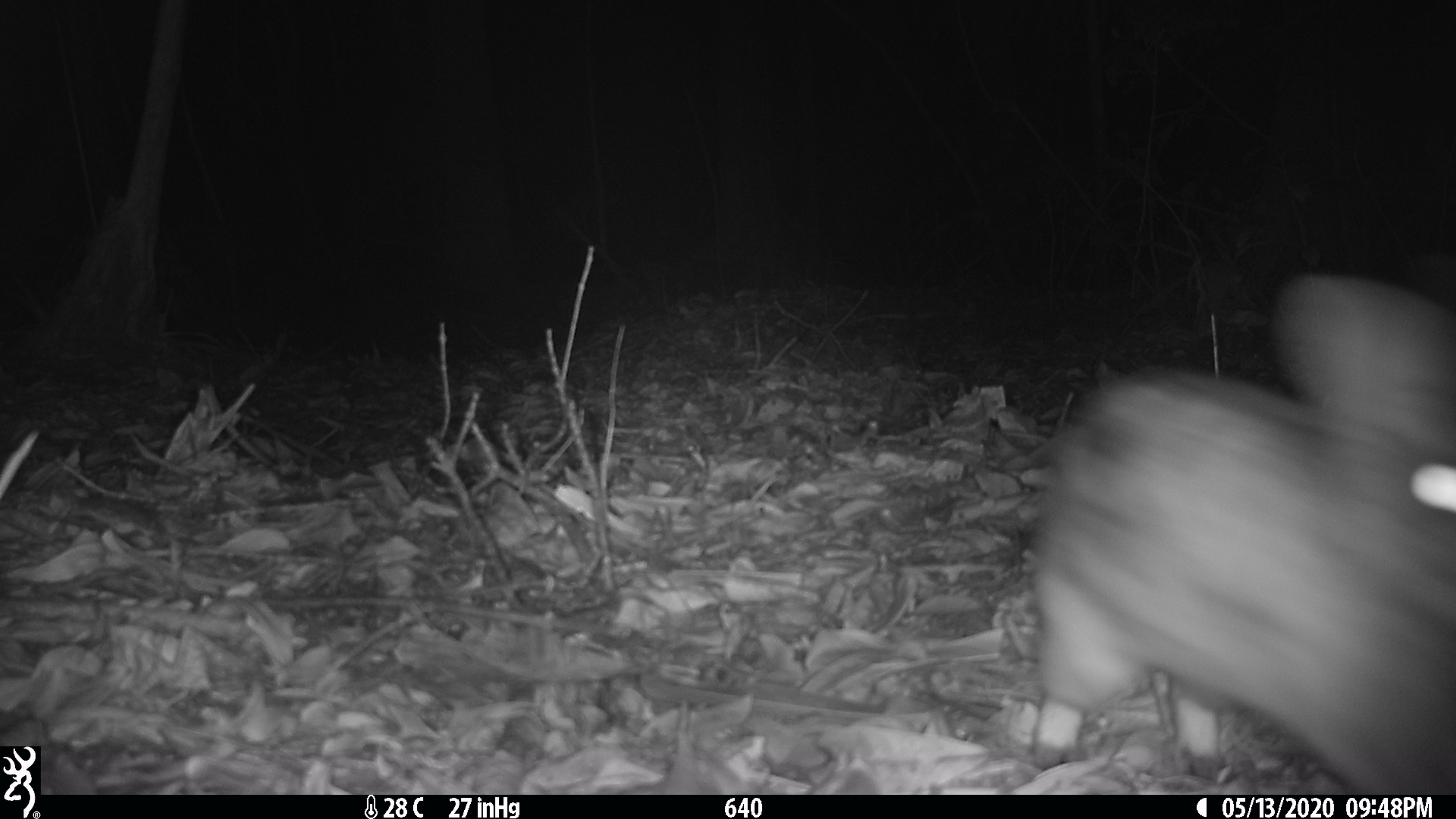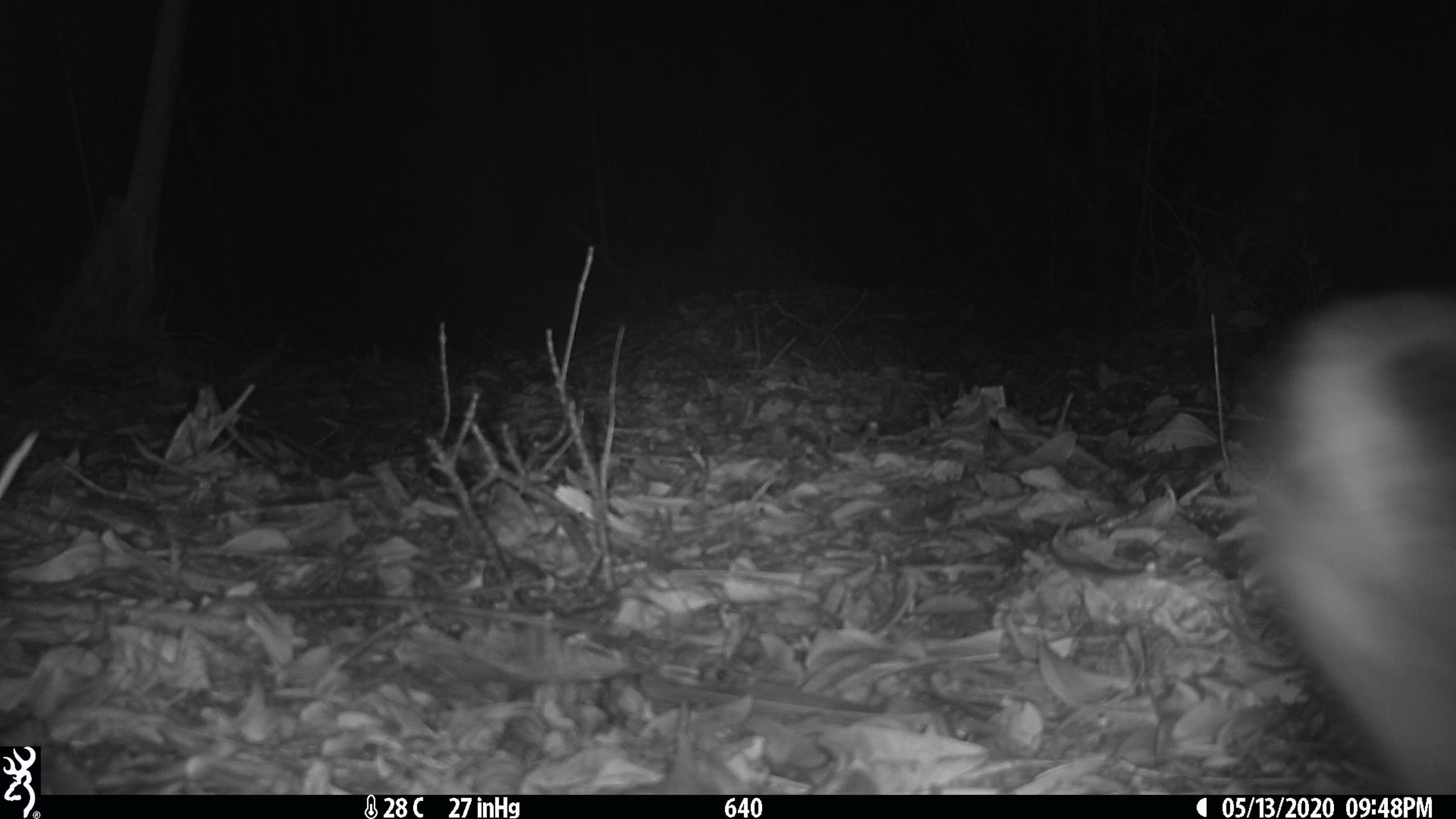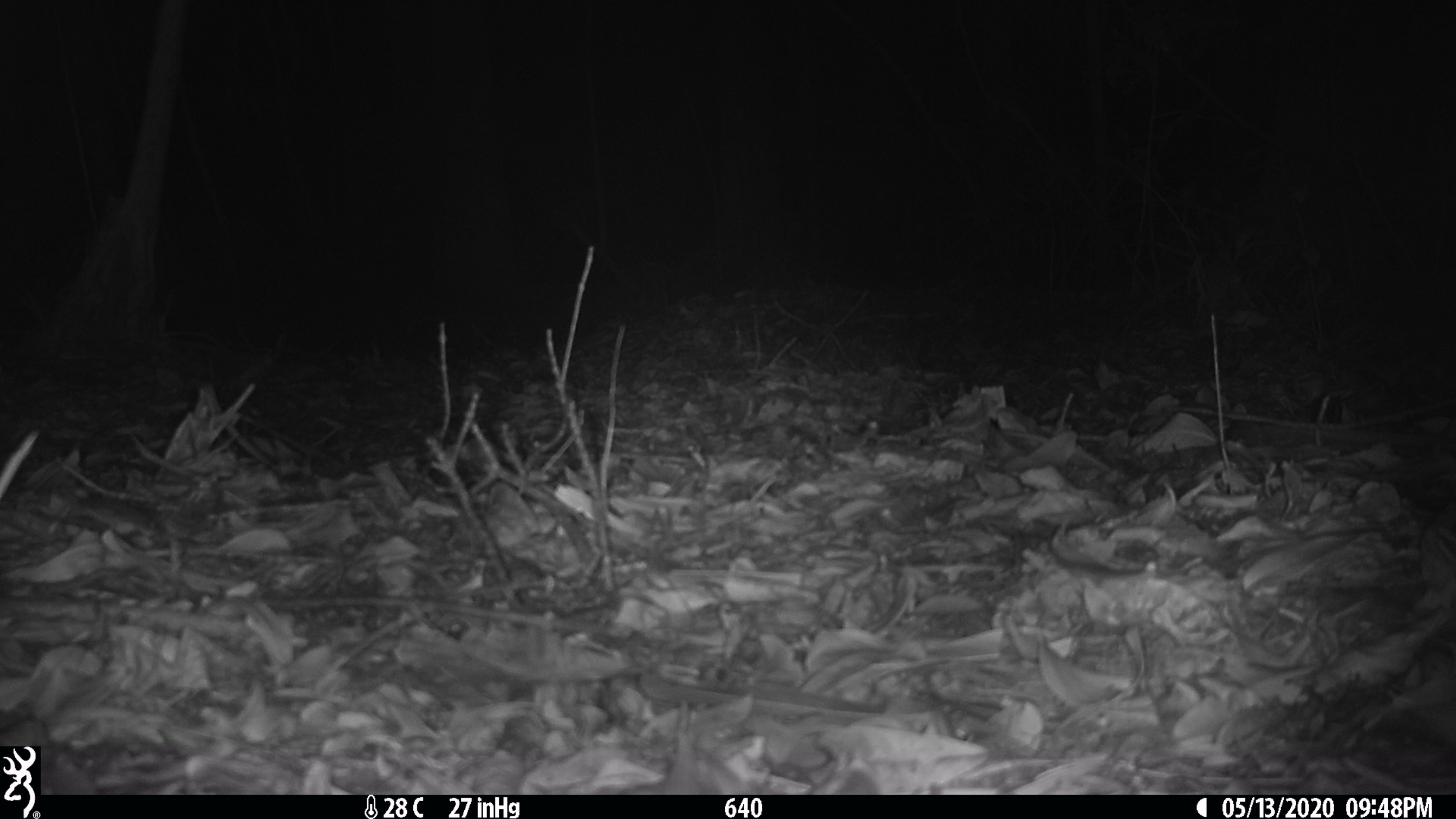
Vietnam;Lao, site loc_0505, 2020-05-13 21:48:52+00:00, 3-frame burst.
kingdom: Animalia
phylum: Chordata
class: Mammalia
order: Lagomorpha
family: Leporidae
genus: Nesolagus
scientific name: Nesolagus timminsi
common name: annamite striped rabbit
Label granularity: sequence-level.